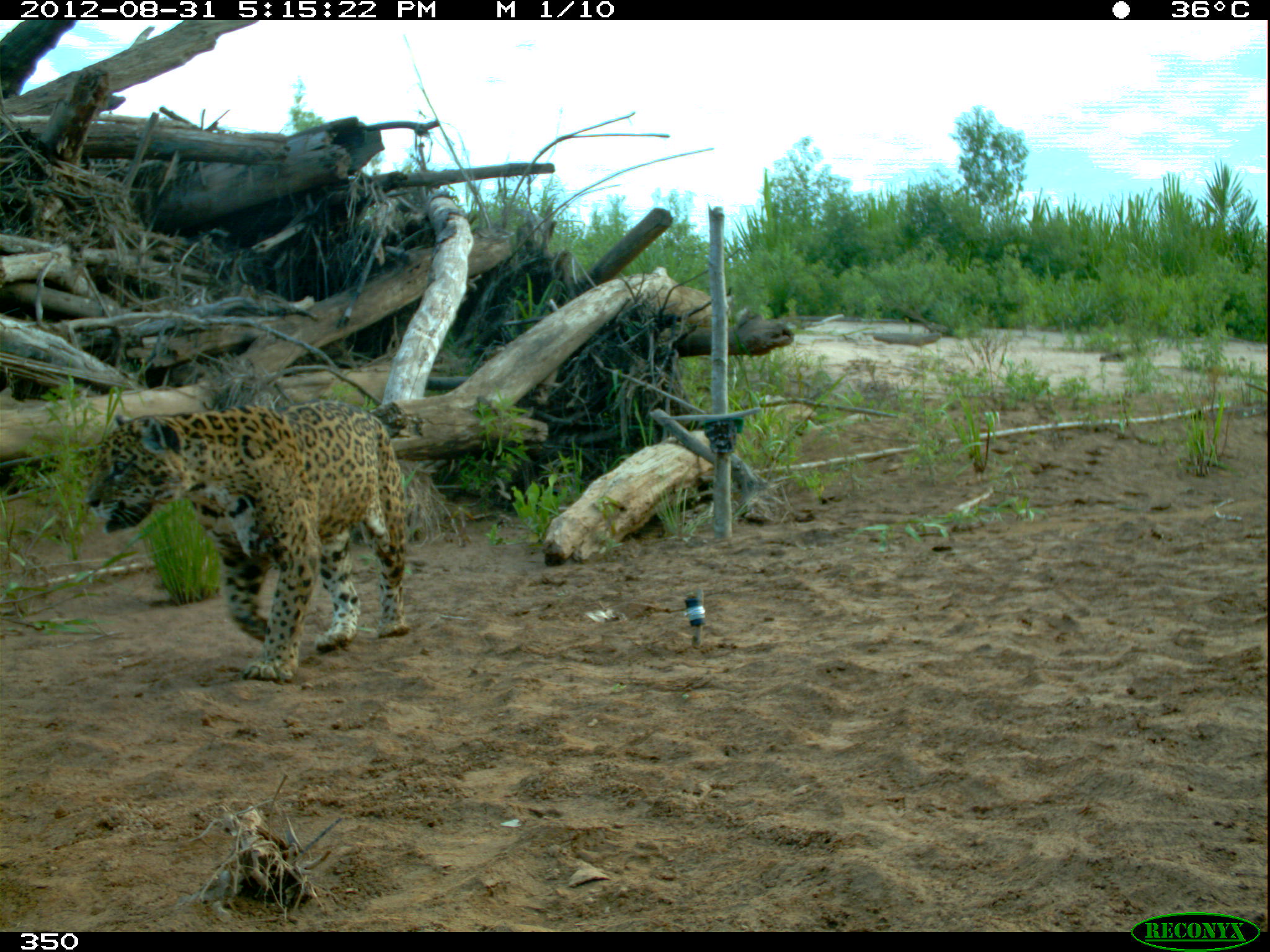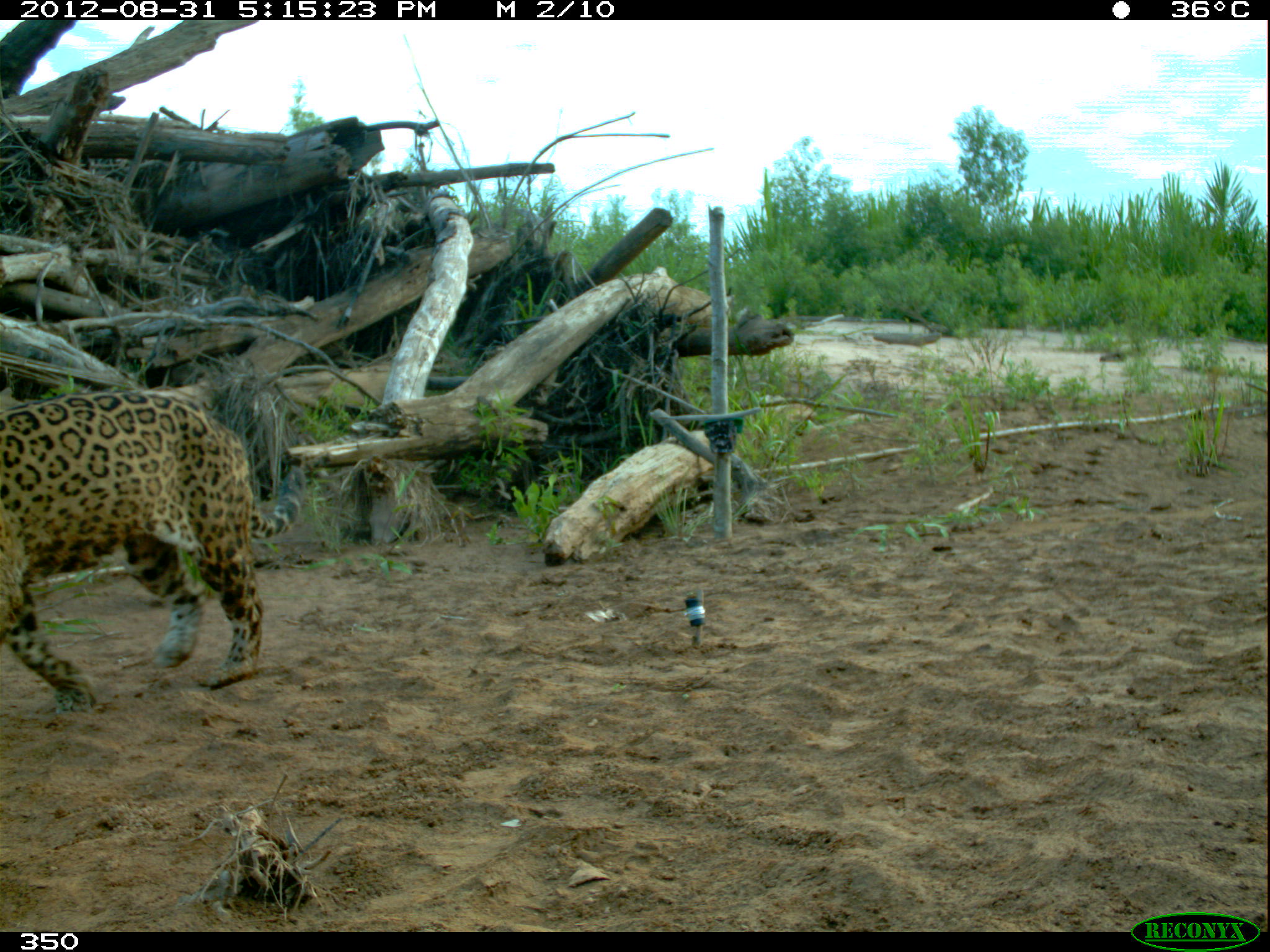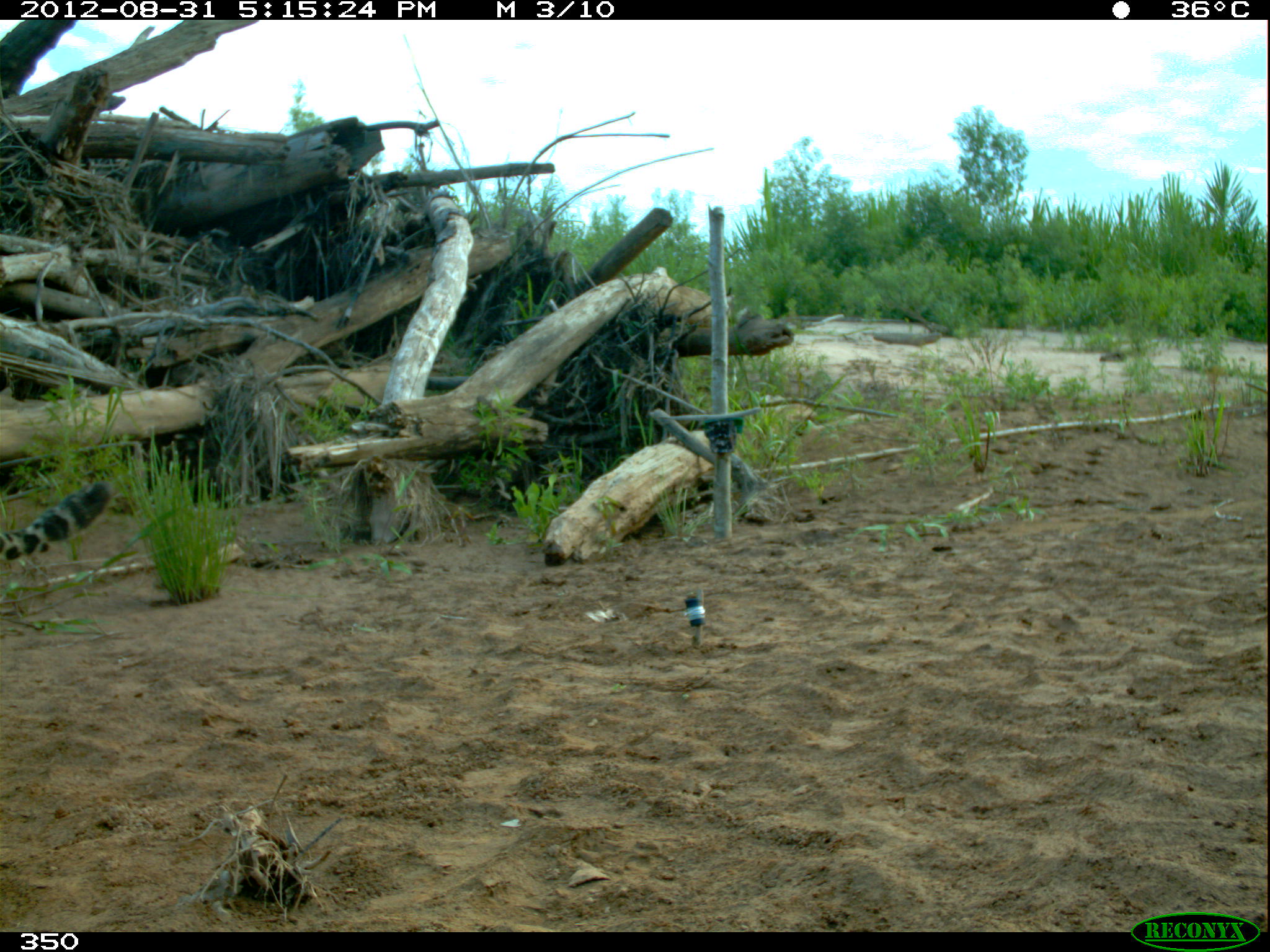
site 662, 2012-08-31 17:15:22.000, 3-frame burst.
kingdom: Animalia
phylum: Chordata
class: Mammalia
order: Carnivora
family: Felidae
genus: Panthera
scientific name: Panthera onca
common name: jaguar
Panthera onca (jaguar).